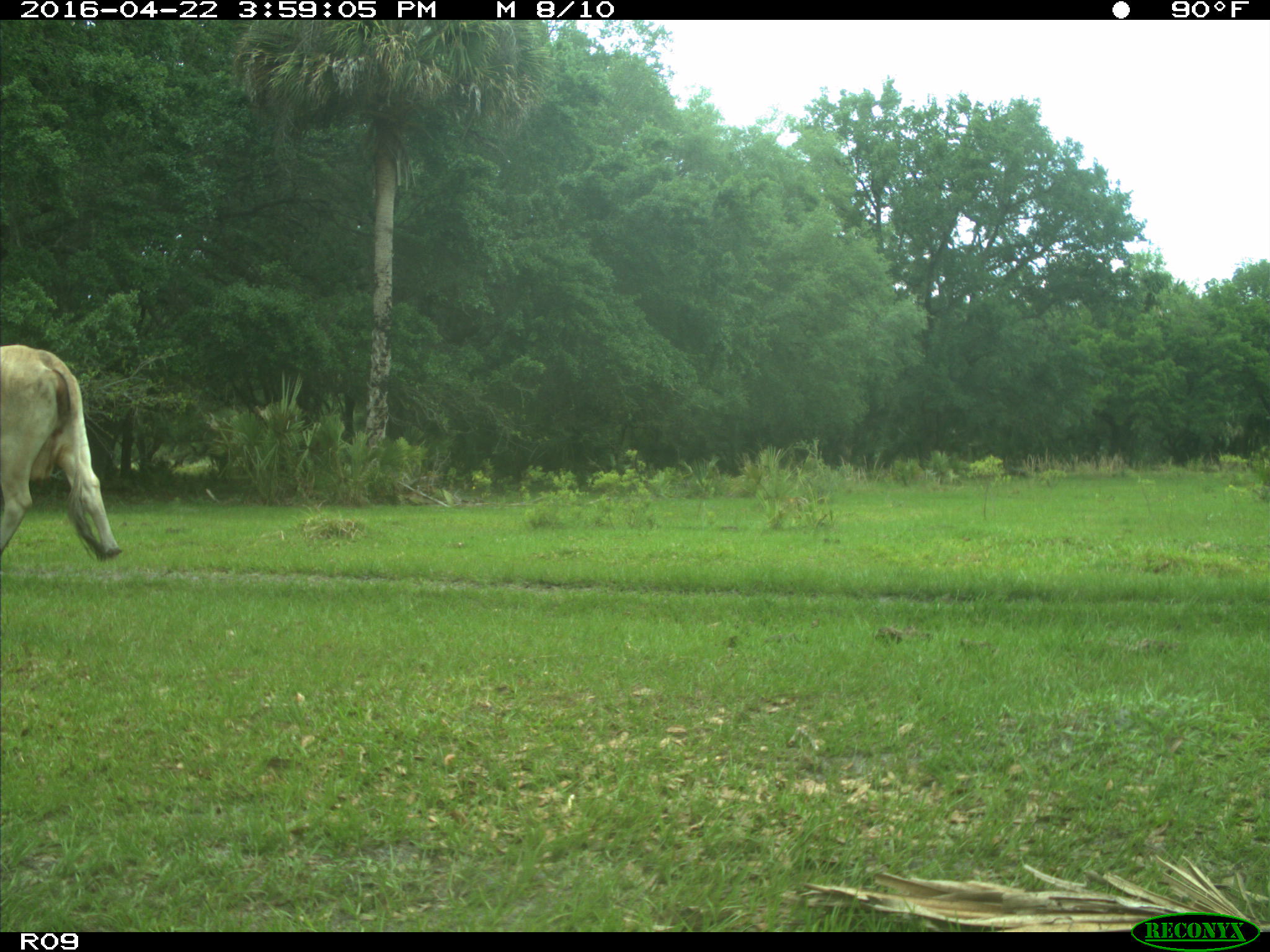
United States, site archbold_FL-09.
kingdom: Animalia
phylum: Chordata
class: Mammalia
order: Artiodactyla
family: Bovidae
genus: Bos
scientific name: Bos taurus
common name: domestic cow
Bos taurus (domestic cow).